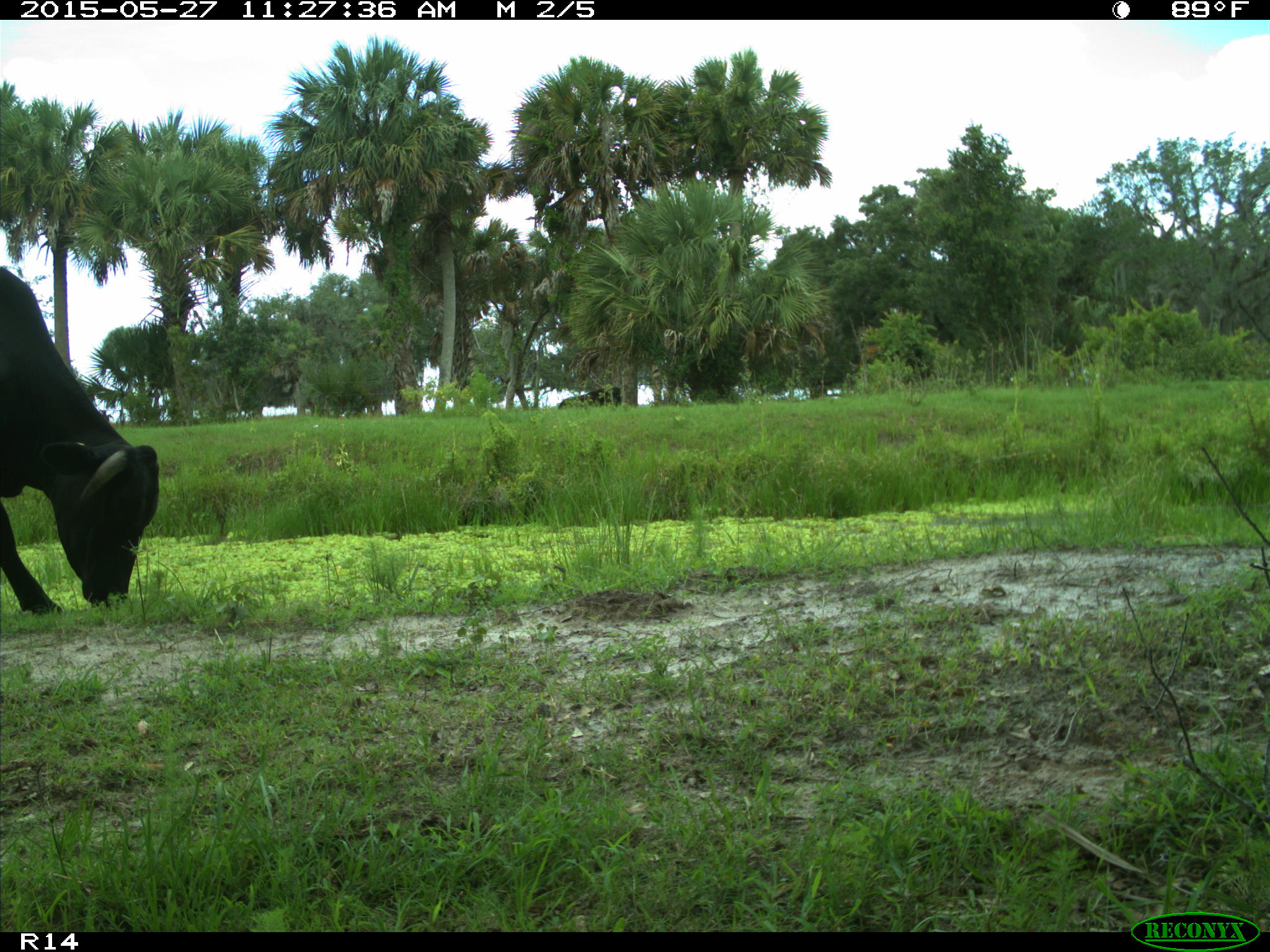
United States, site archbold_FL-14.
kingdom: Animalia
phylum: Chordata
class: Mammalia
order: Artiodactyla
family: Bovidae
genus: Bos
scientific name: Bos taurus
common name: domestic cow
Bos taurus (domestic cow).